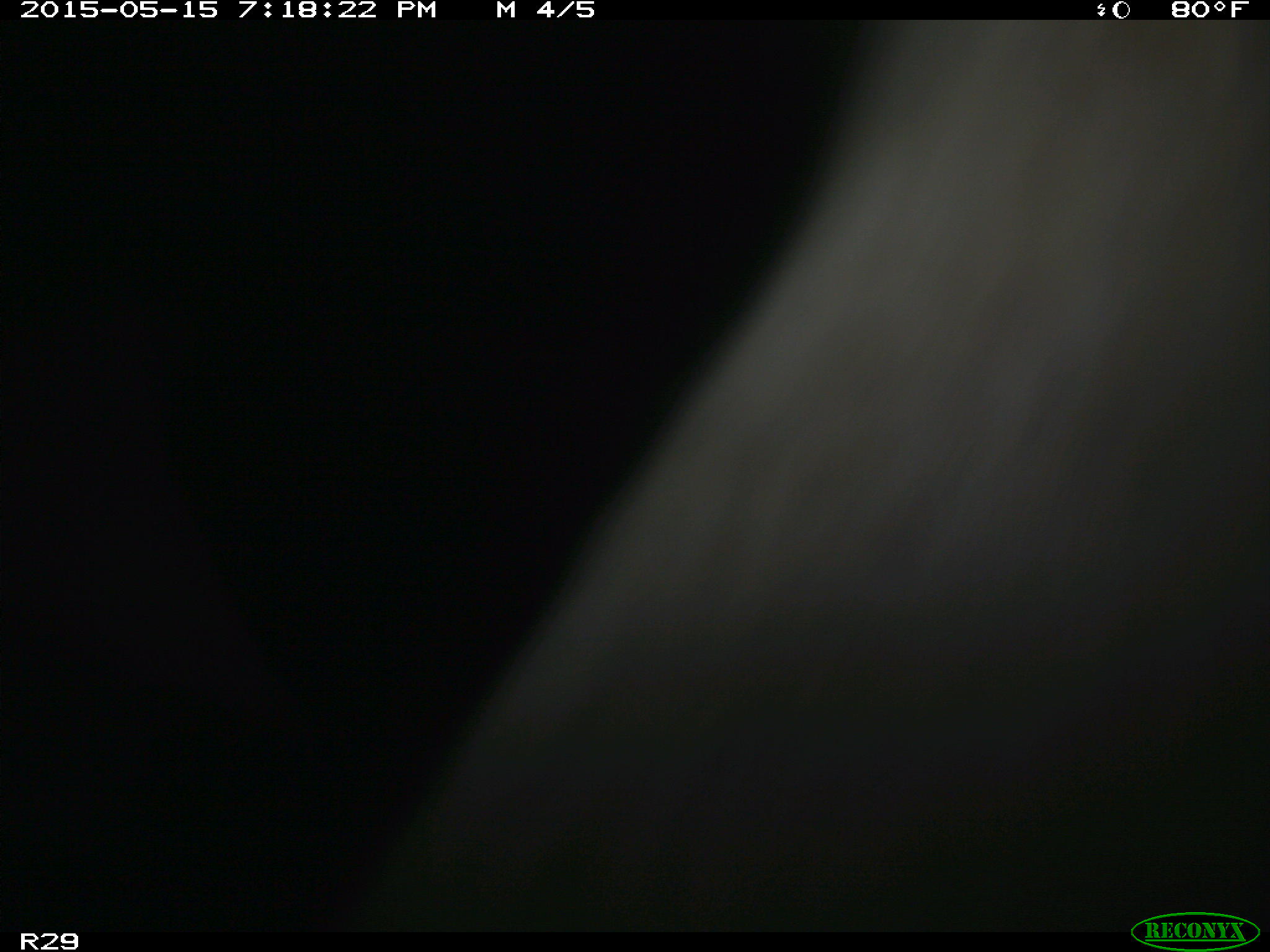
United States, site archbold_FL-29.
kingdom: Animalia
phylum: Chordata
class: Mammalia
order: Artiodactyla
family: Bovidae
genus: Bos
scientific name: Bos taurus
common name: domestic cow